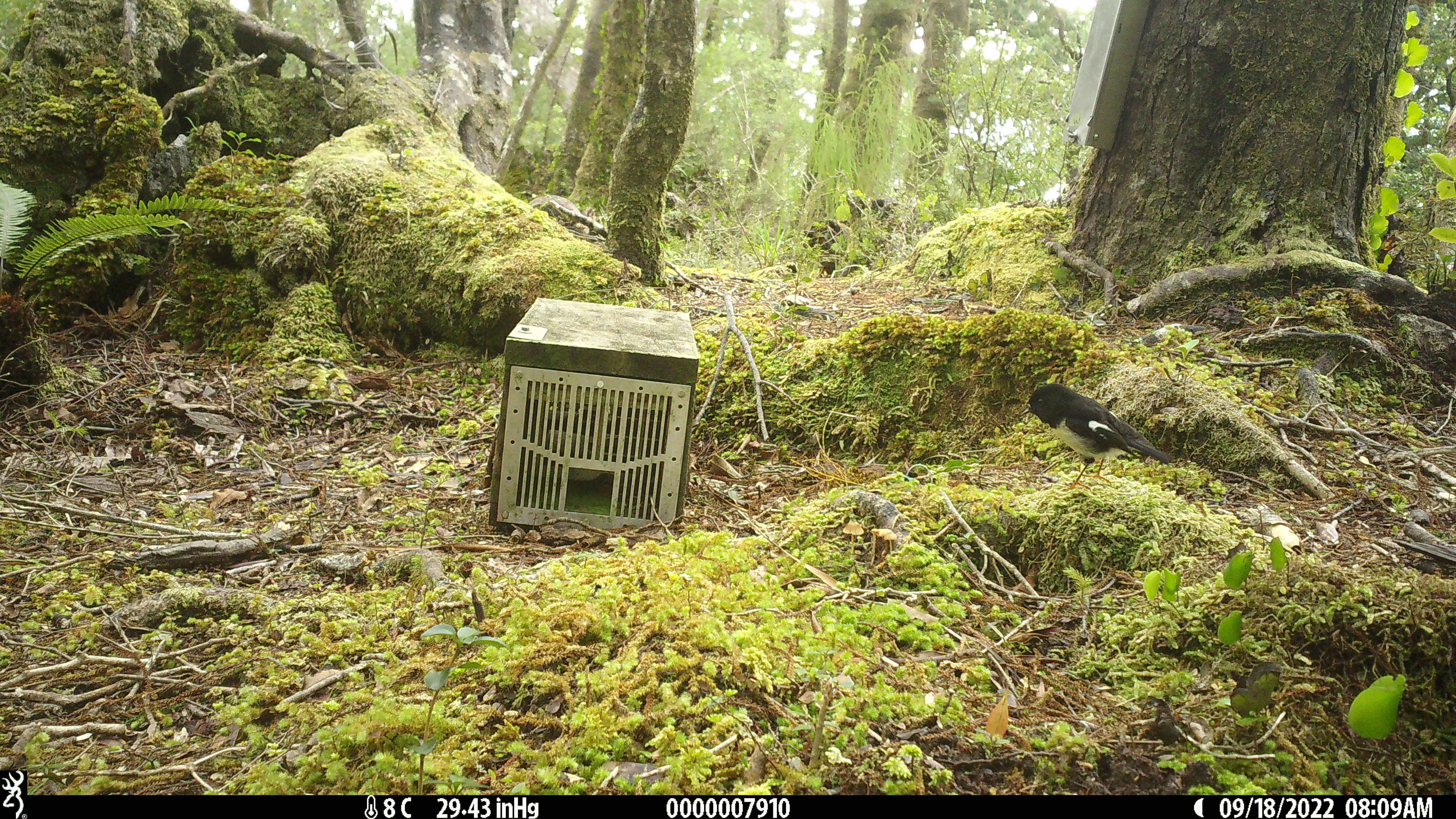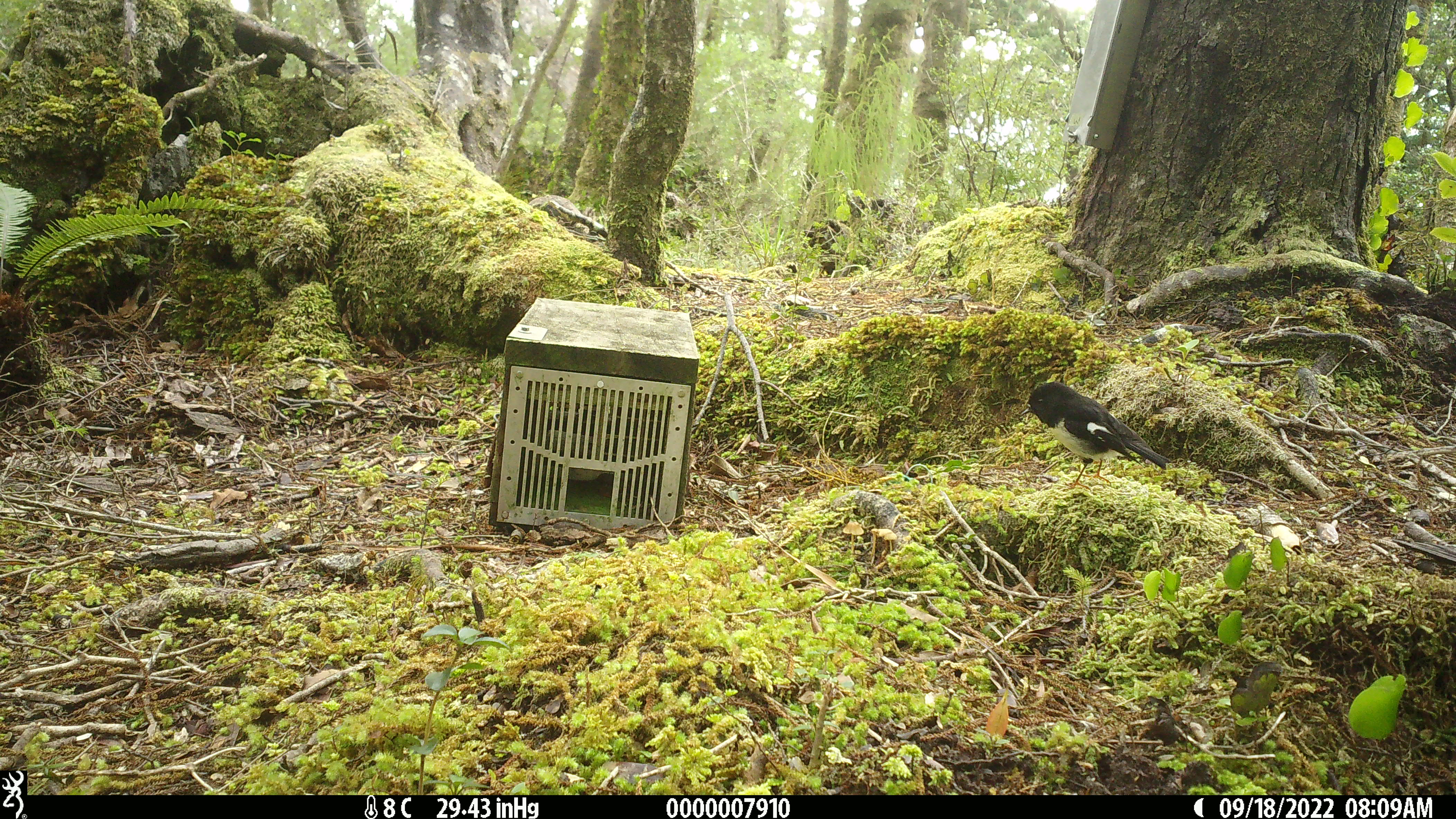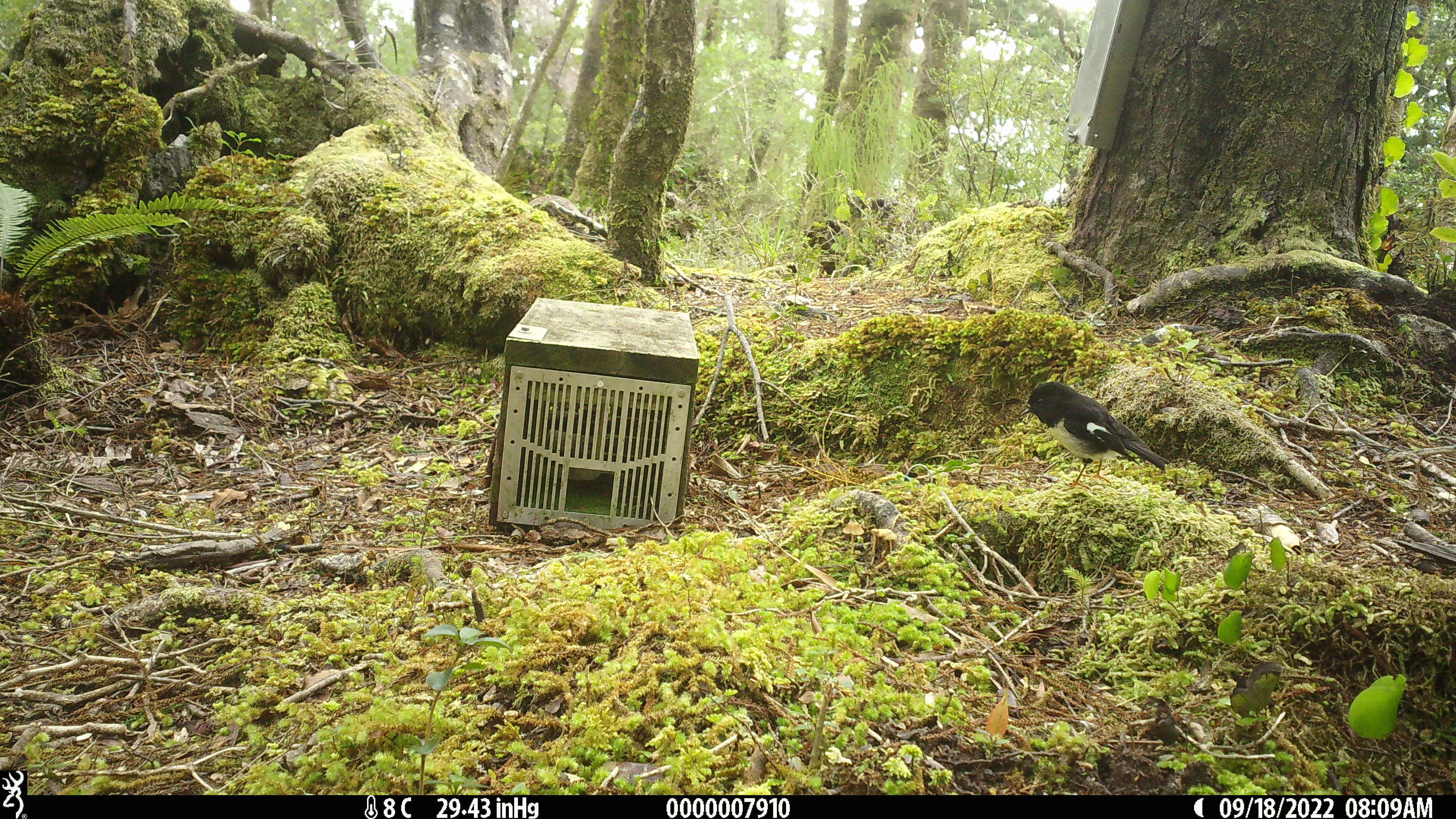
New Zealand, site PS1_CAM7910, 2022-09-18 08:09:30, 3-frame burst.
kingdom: Animalia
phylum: Chordata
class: Aves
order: Passeriformes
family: Petroicidae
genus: Petroica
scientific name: Petroica macrocephala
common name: tomtit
Tomtit (Petroica macrocephala).